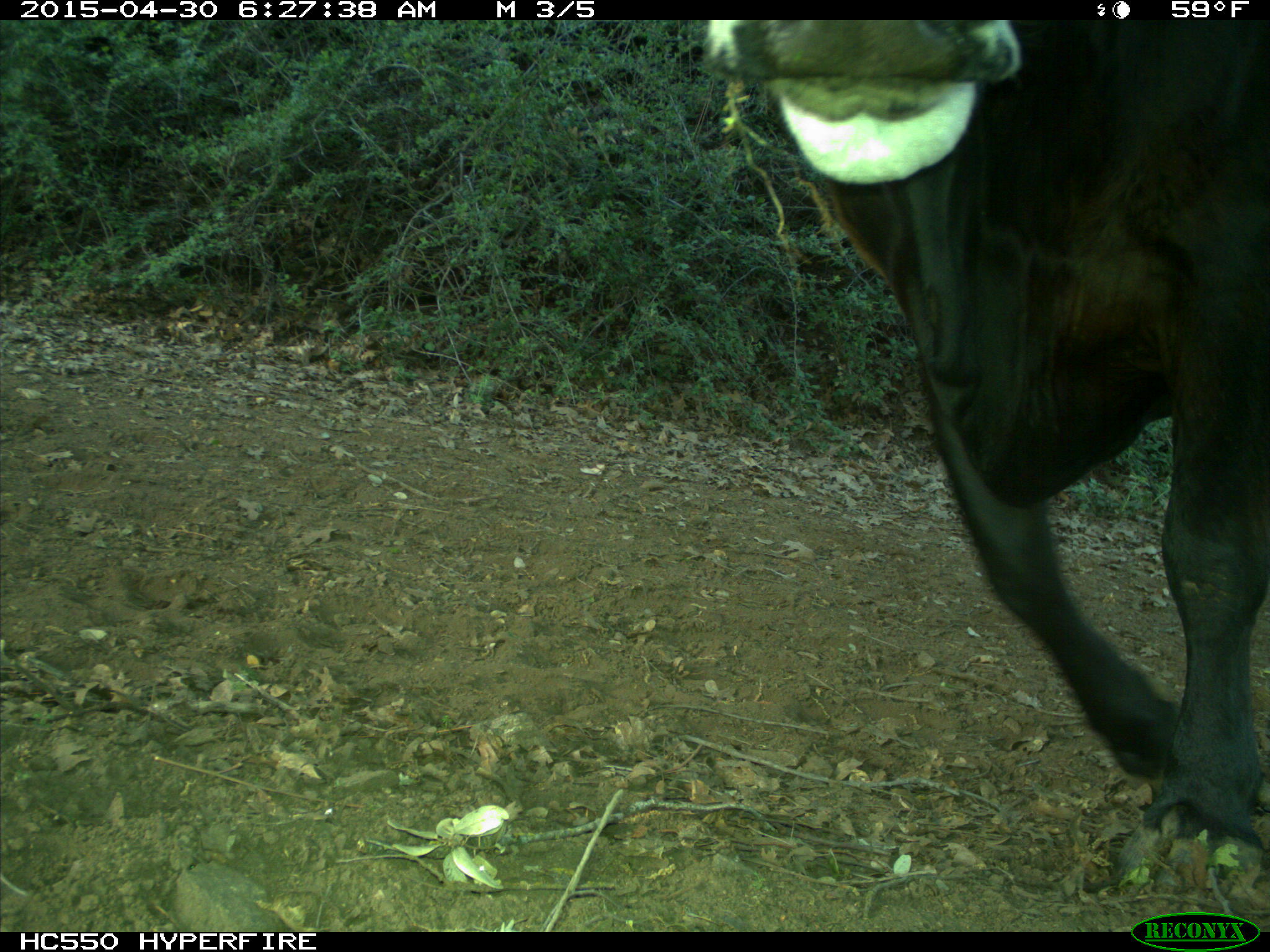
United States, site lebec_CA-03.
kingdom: Animalia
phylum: Chordata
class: Mammalia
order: Artiodactyla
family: Bovidae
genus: Bos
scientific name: Bos taurus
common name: domestic cow